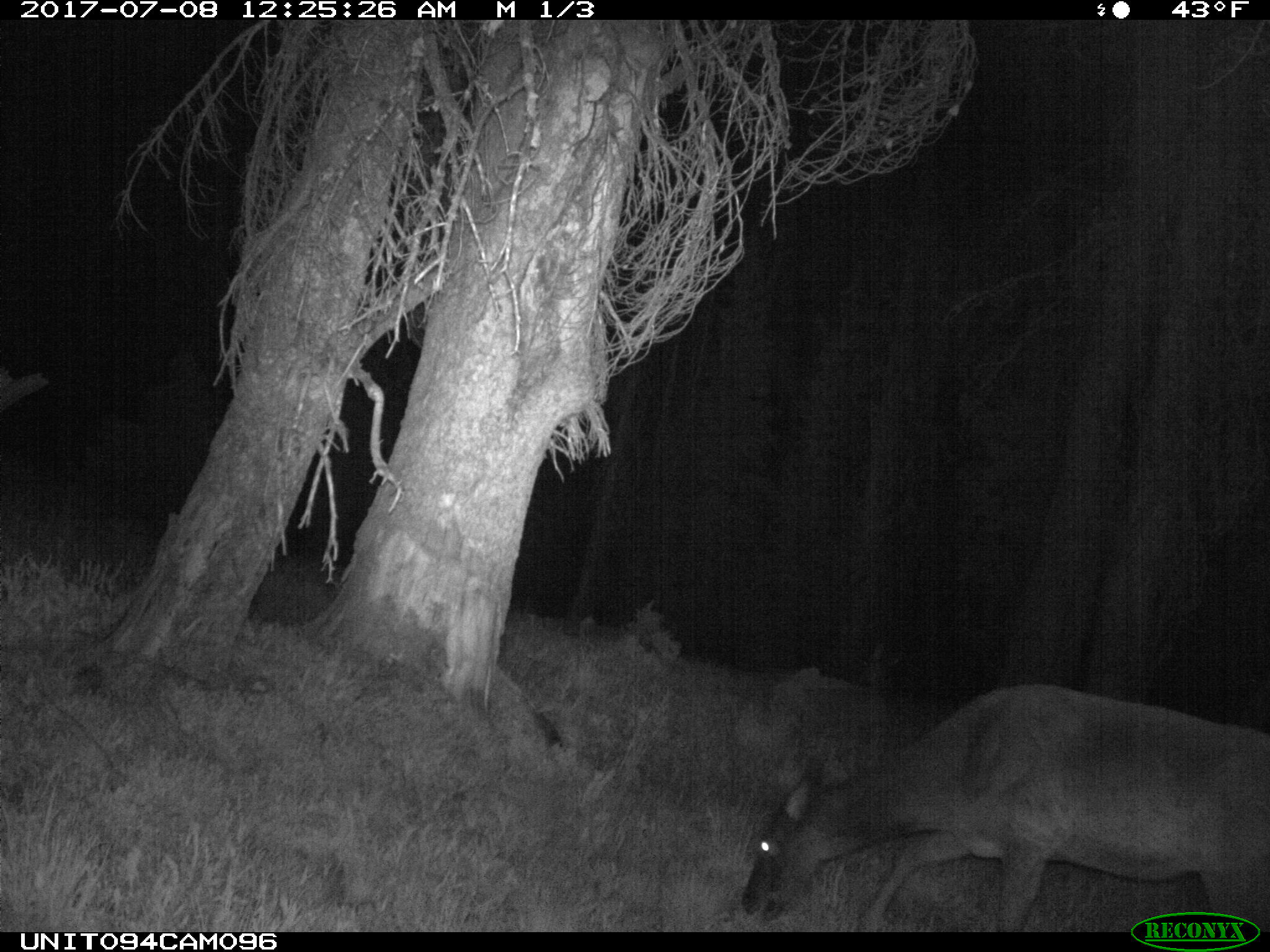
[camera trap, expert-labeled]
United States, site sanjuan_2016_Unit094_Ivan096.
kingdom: Animalia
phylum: Chordata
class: Mammalia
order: Artiodactyla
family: Cervidae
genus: Cervus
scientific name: Cervus elaphus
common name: red deer